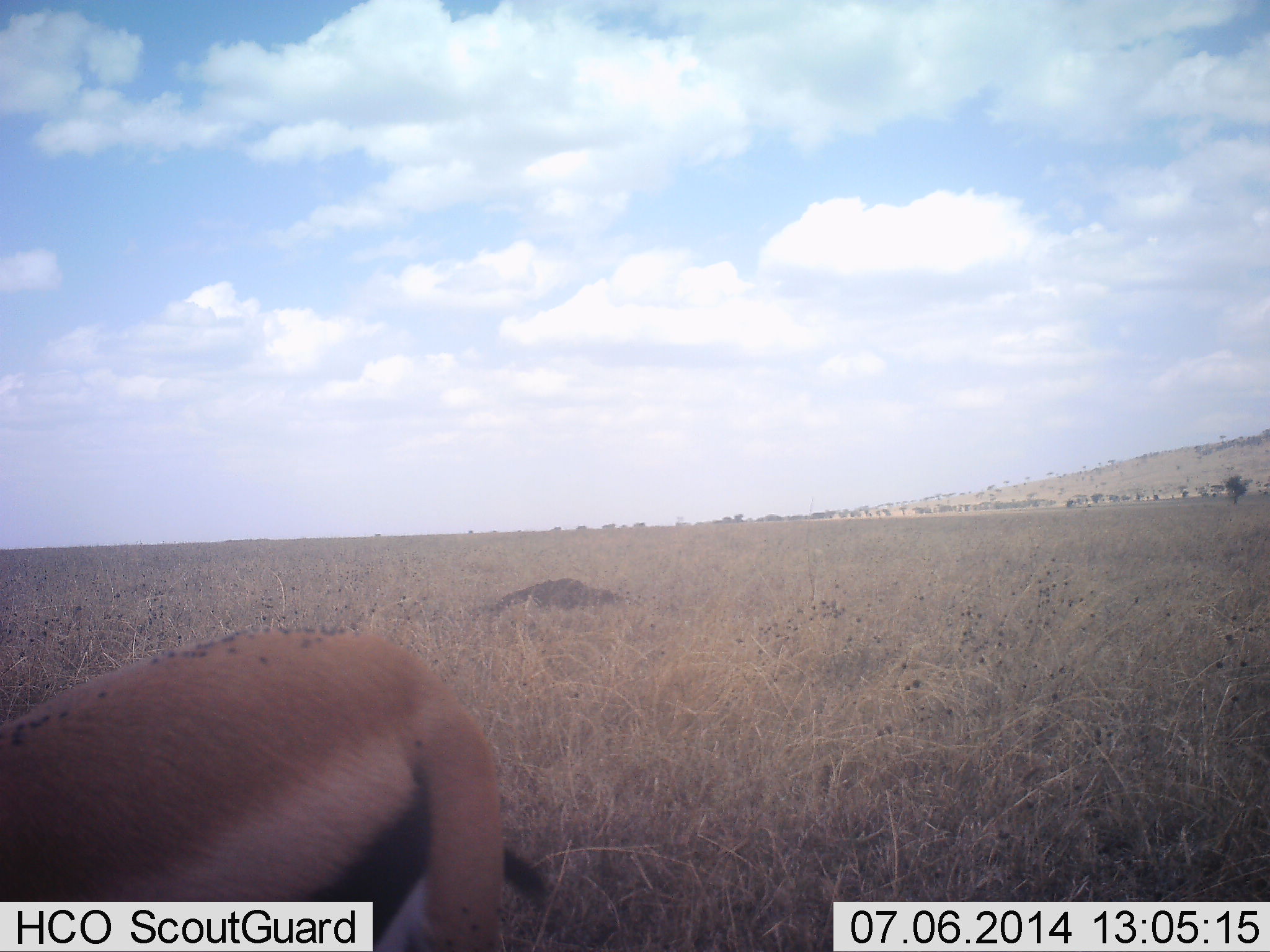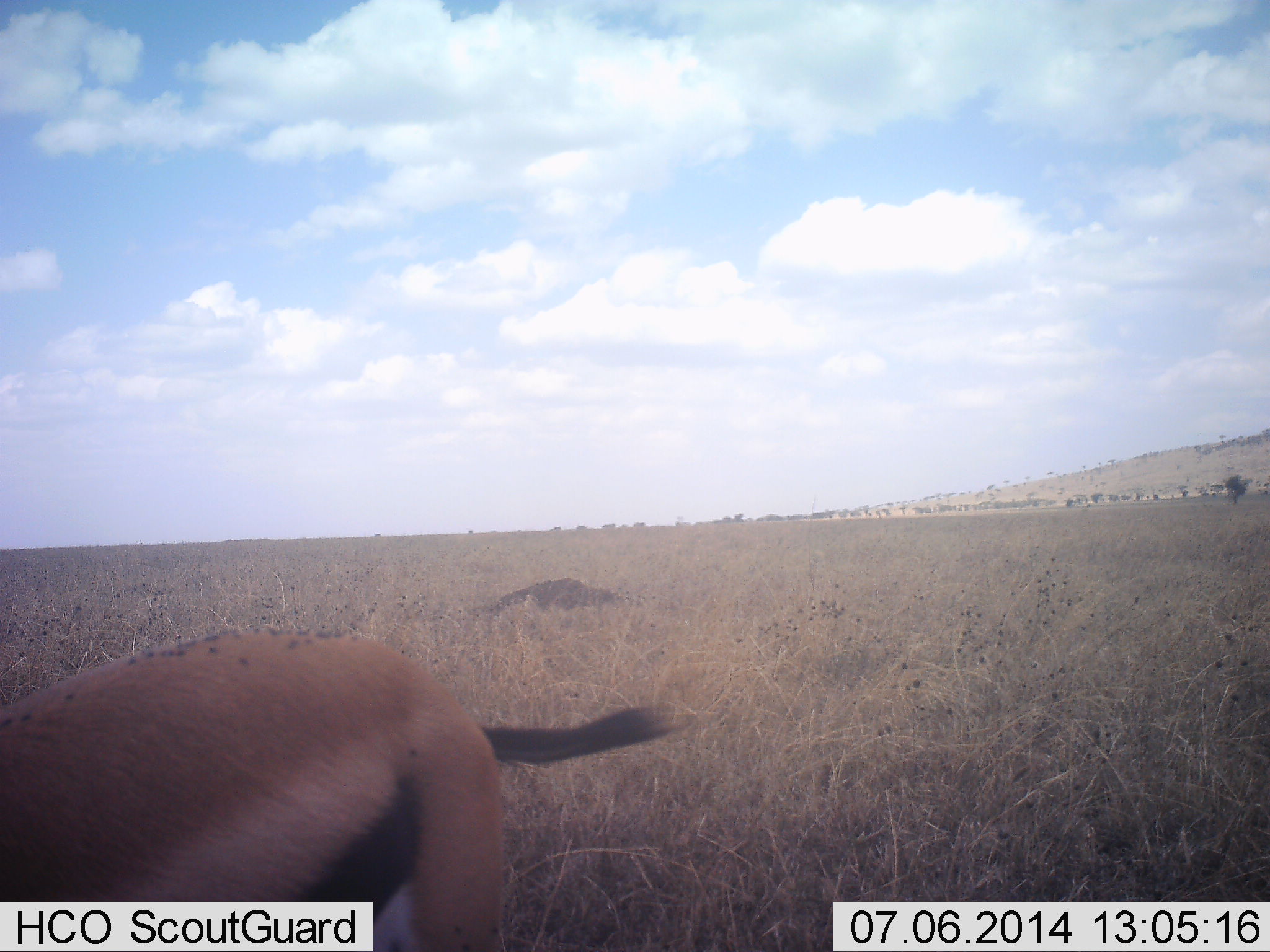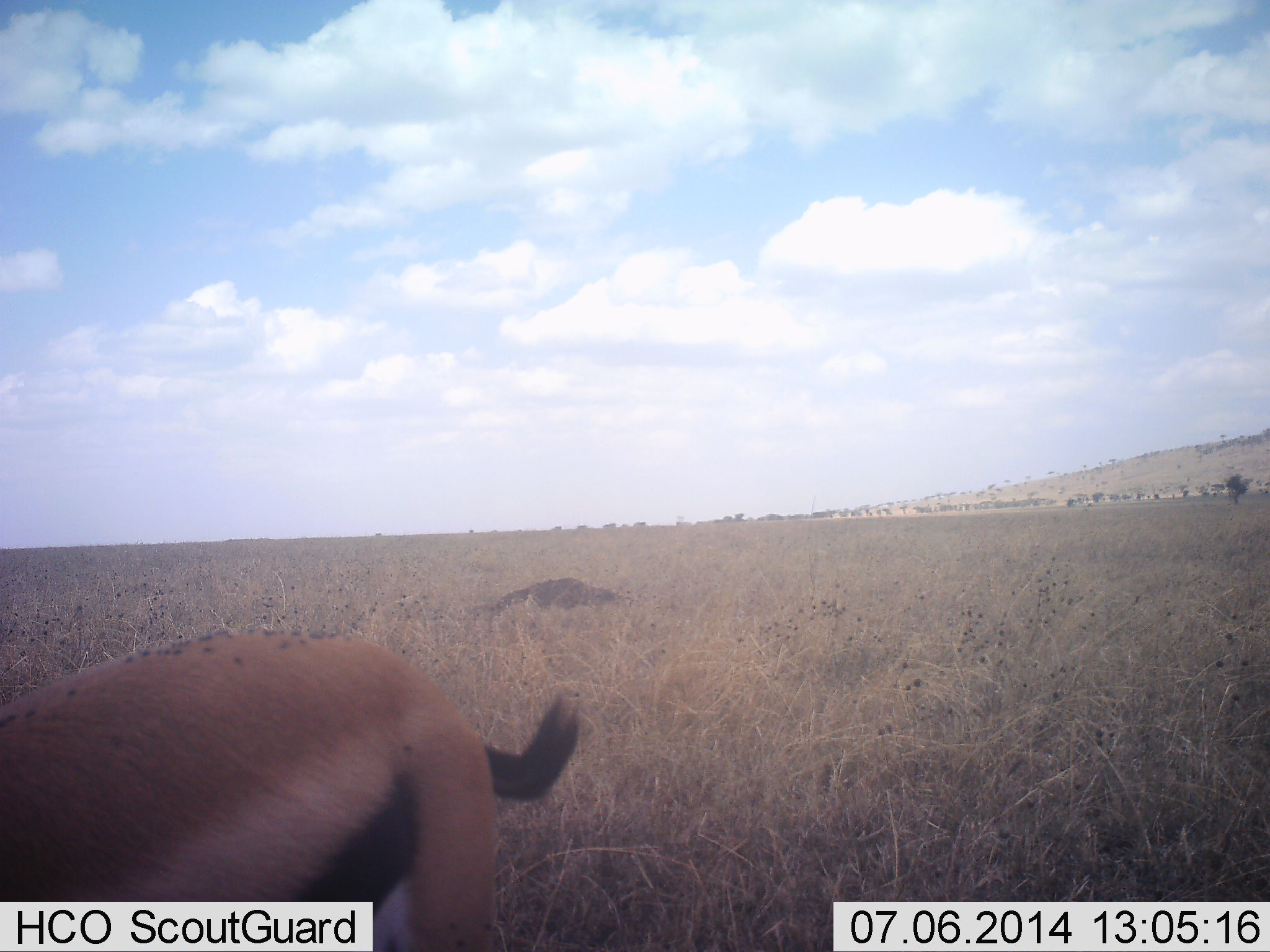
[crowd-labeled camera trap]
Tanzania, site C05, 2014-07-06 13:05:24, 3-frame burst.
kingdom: Animalia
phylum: Chordata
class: Mammalia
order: Artiodactyla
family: Bovidae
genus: Eudorcas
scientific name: Eudorcas thomsonii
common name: thomson's gazelle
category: gazellethomsons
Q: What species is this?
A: Gazellethomsons (thomson's gazelle) (Eudorcas thomsonii).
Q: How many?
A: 1.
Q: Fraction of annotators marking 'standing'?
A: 82%.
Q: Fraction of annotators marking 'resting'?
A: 0%.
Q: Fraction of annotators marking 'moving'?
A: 0%.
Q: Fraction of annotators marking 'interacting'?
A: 0%.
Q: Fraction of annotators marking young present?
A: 0%.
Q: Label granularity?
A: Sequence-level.